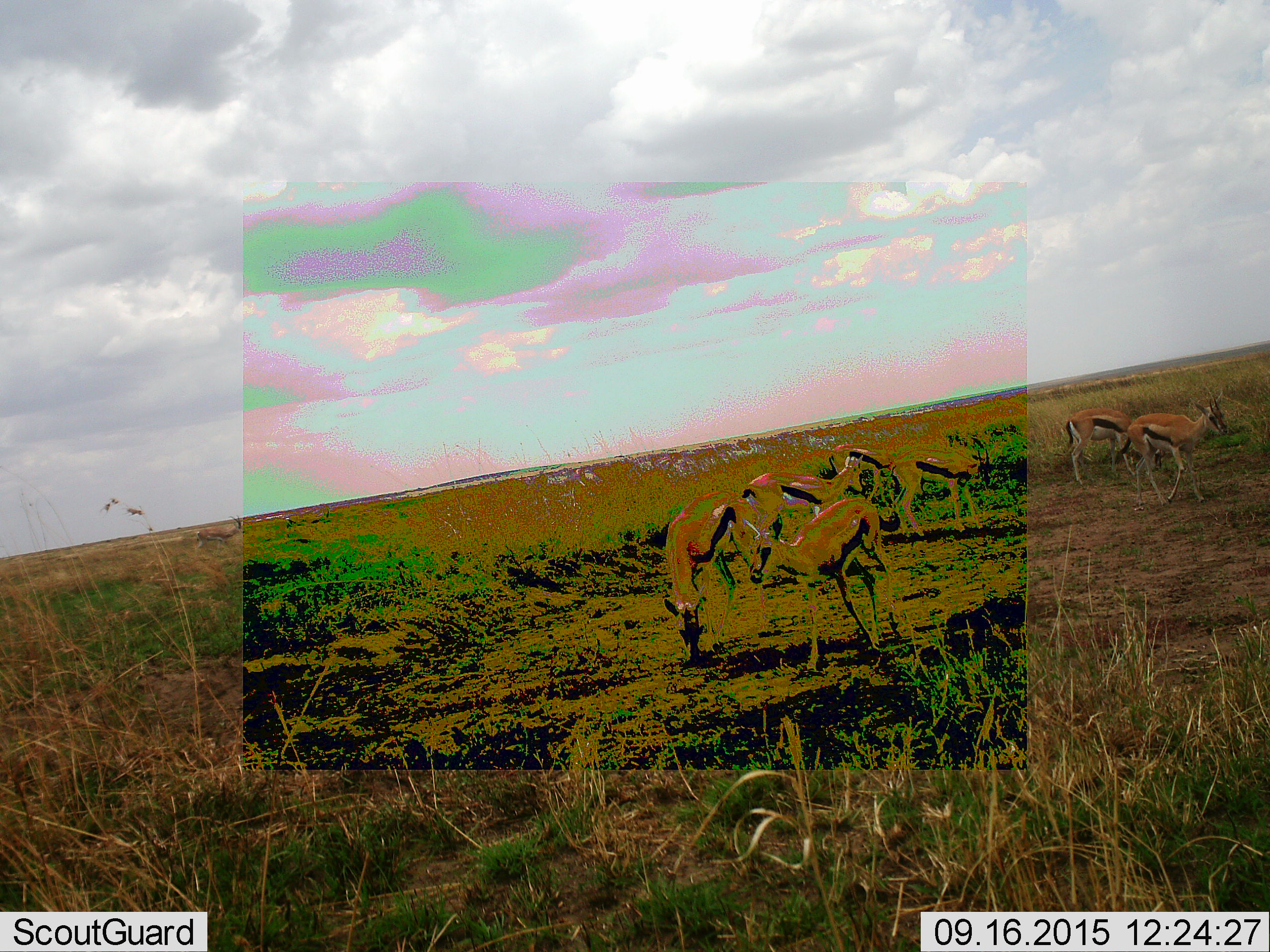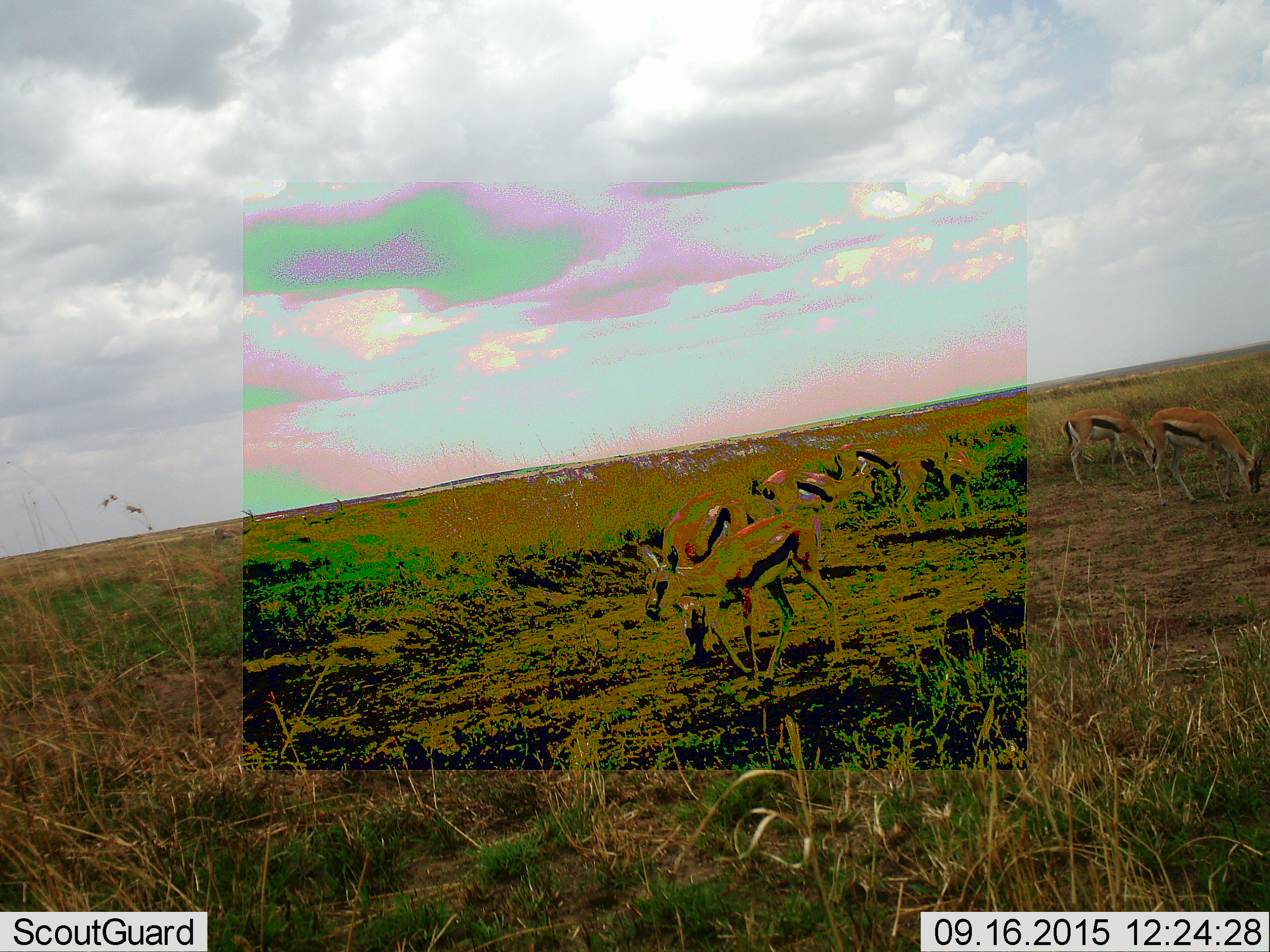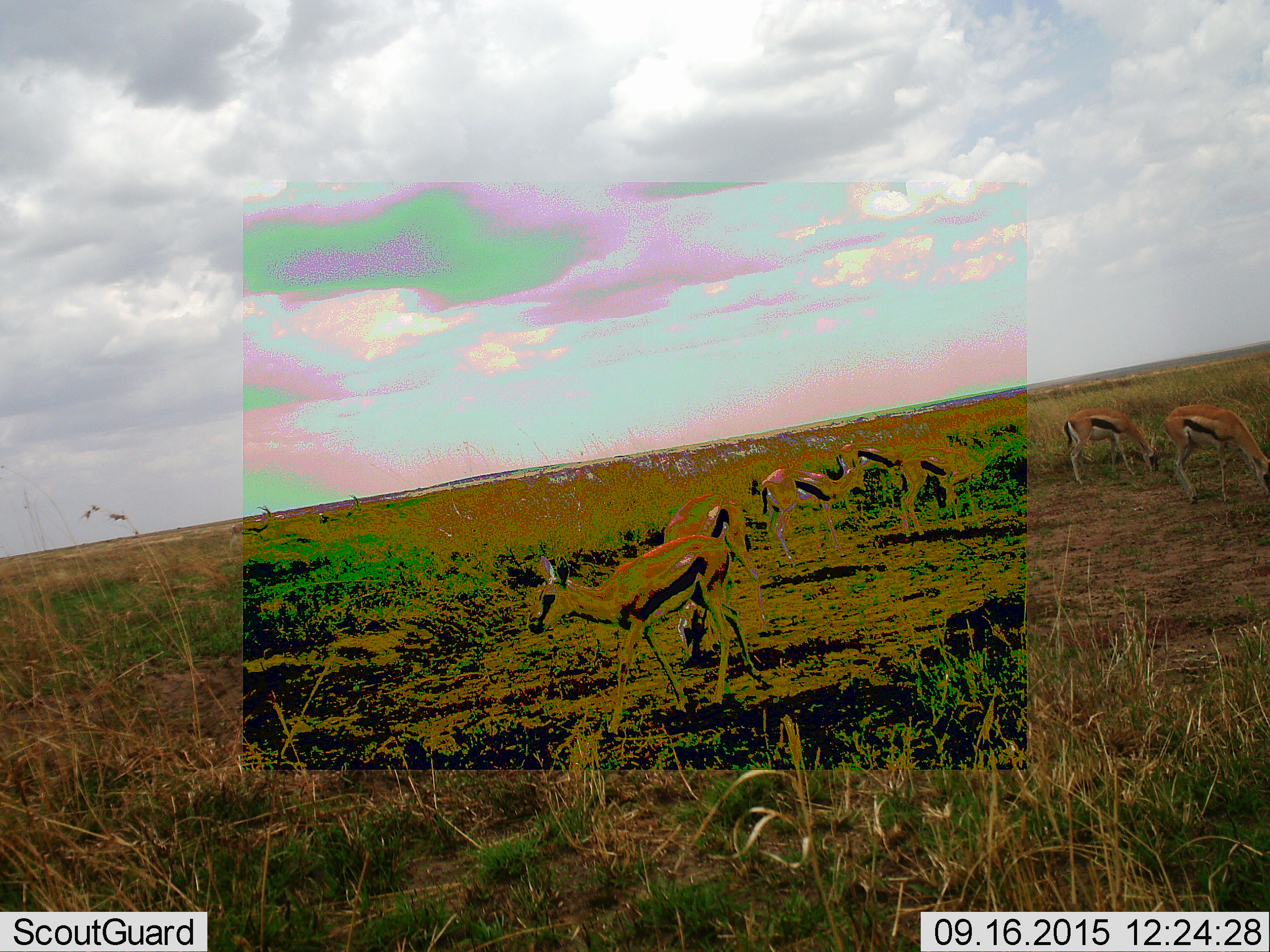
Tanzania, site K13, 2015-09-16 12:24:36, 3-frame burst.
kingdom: Animalia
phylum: Chordata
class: Mammalia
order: Artiodactyla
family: Bovidae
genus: Eudorcas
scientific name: Eudorcas thomsonii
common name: thomson's gazelle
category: gazellethomsons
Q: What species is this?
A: Gazellethomsons (thomson's gazelle) (Eudorcas thomsonii).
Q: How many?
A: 7.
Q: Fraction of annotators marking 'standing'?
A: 56%.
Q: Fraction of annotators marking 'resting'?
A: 0%.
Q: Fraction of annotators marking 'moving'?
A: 56%.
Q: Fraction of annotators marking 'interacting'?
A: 0%.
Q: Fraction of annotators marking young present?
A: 0%.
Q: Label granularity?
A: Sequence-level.